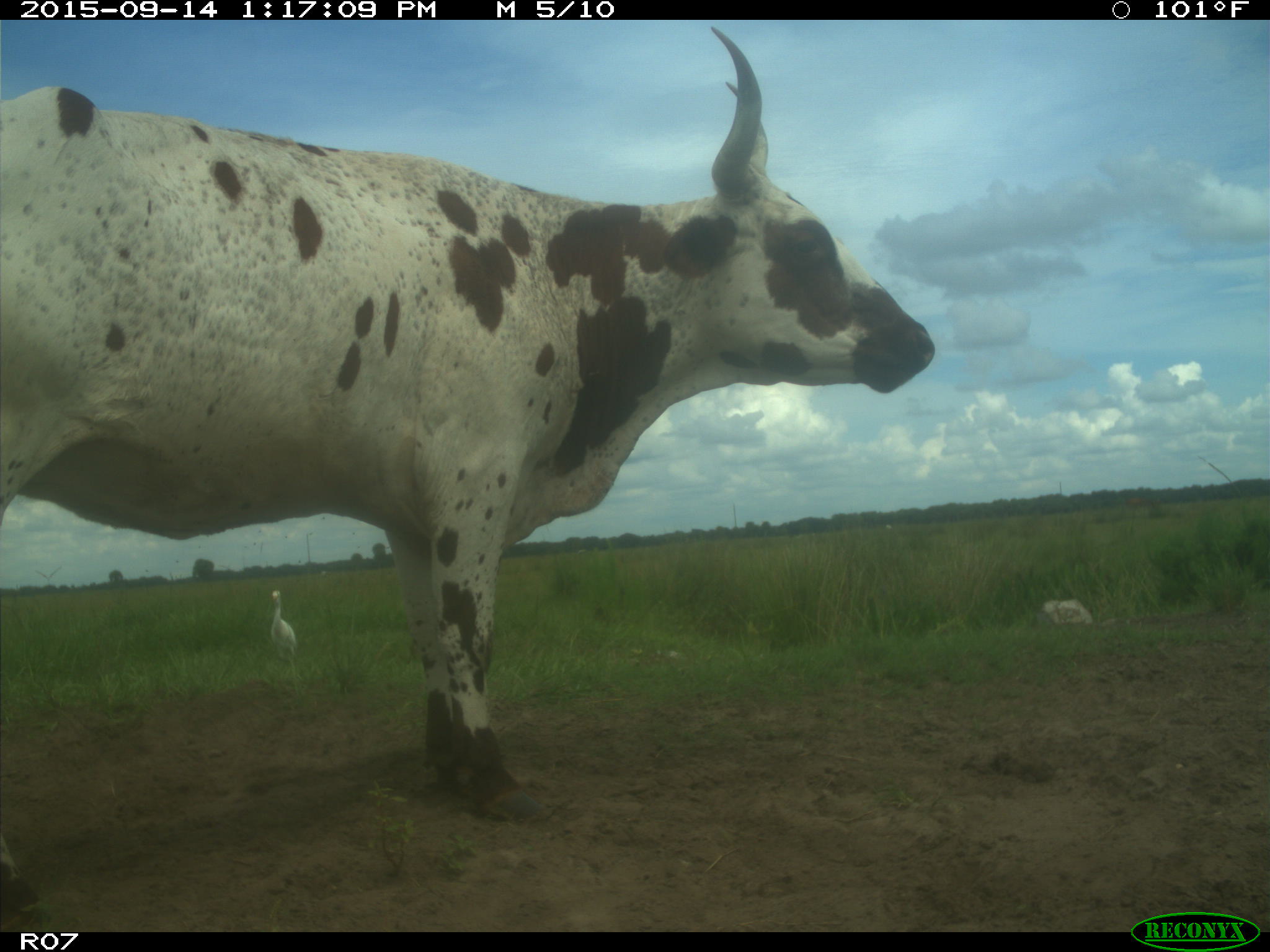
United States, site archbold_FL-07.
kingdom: Animalia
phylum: Chordata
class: Mammalia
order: Artiodactyla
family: Bovidae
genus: Bos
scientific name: Bos taurus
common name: domestic cow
Bos taurus (domestic cow).